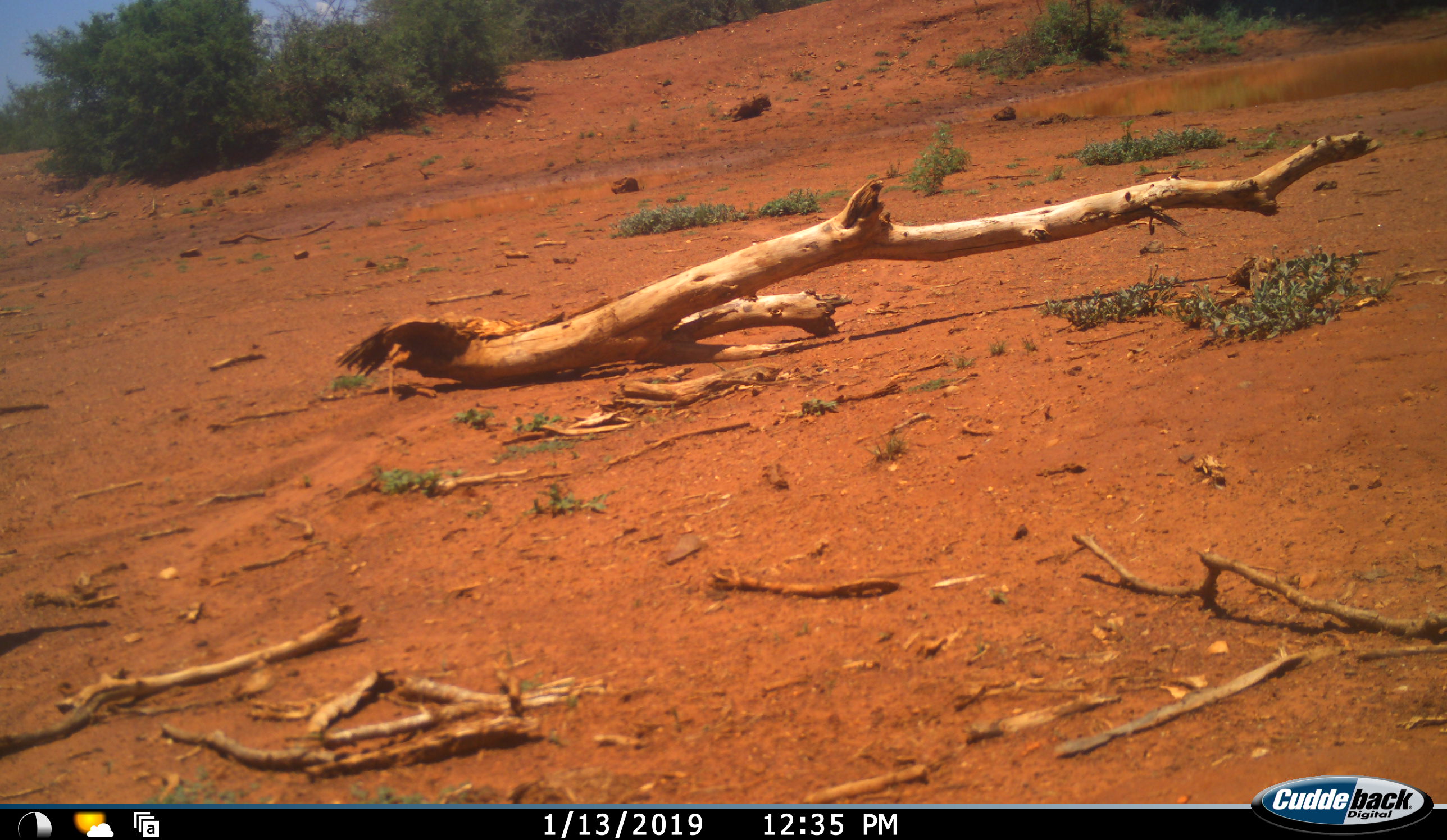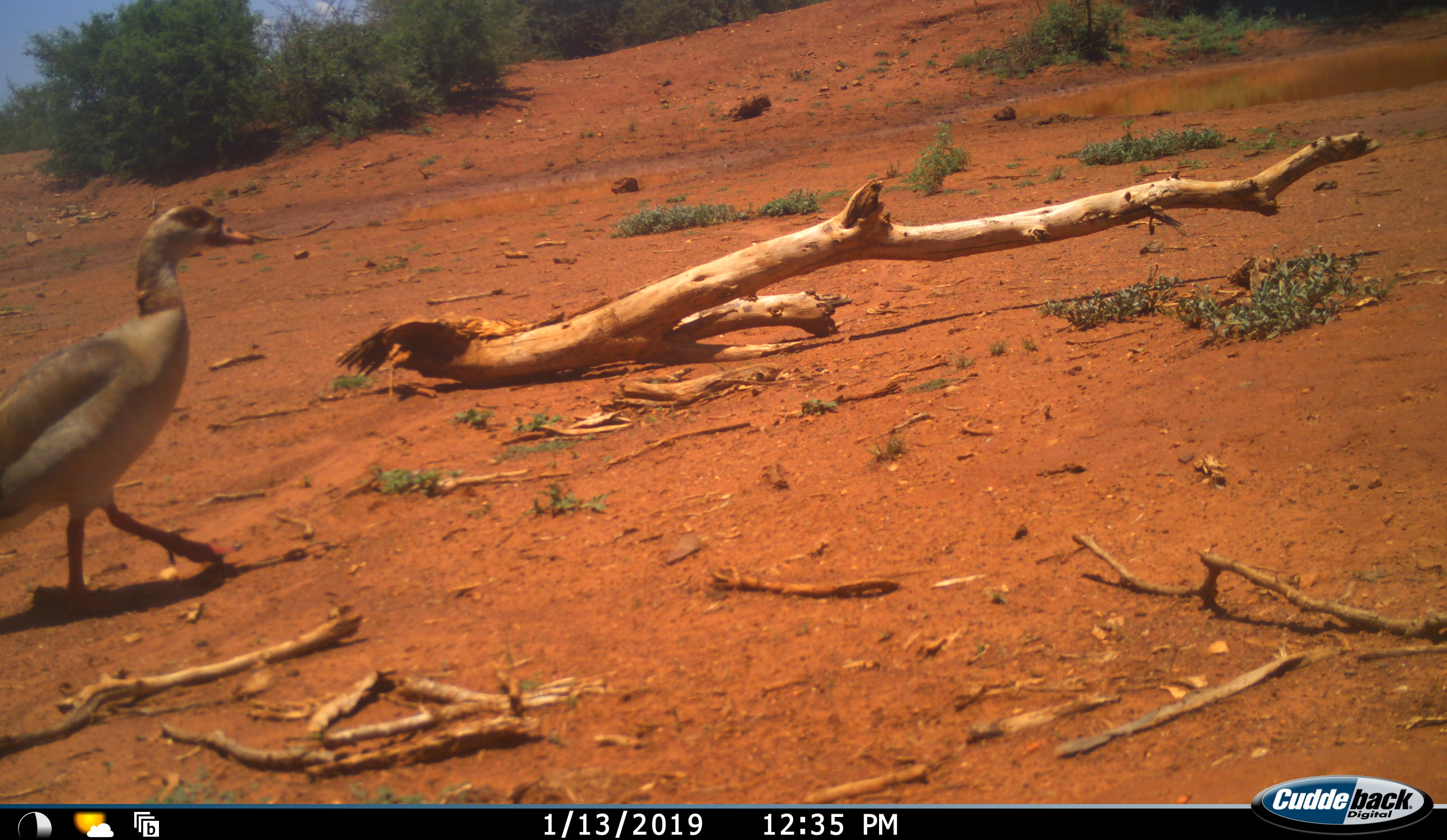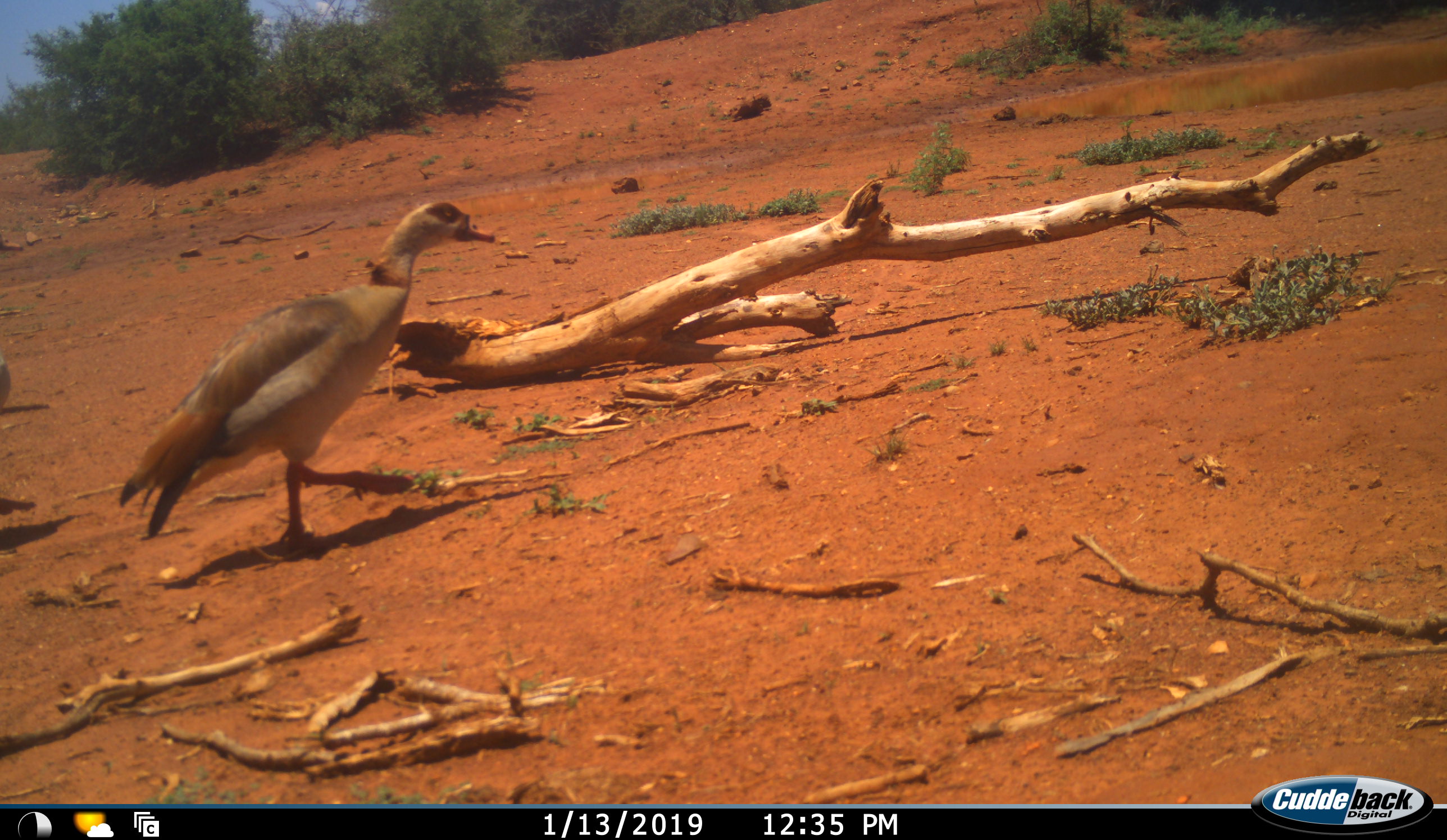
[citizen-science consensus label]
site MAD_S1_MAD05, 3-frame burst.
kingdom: Animalia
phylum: Chordata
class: Aves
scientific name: Aves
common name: bird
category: birdother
Birdother (bird) (Aves), count 1. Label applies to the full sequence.